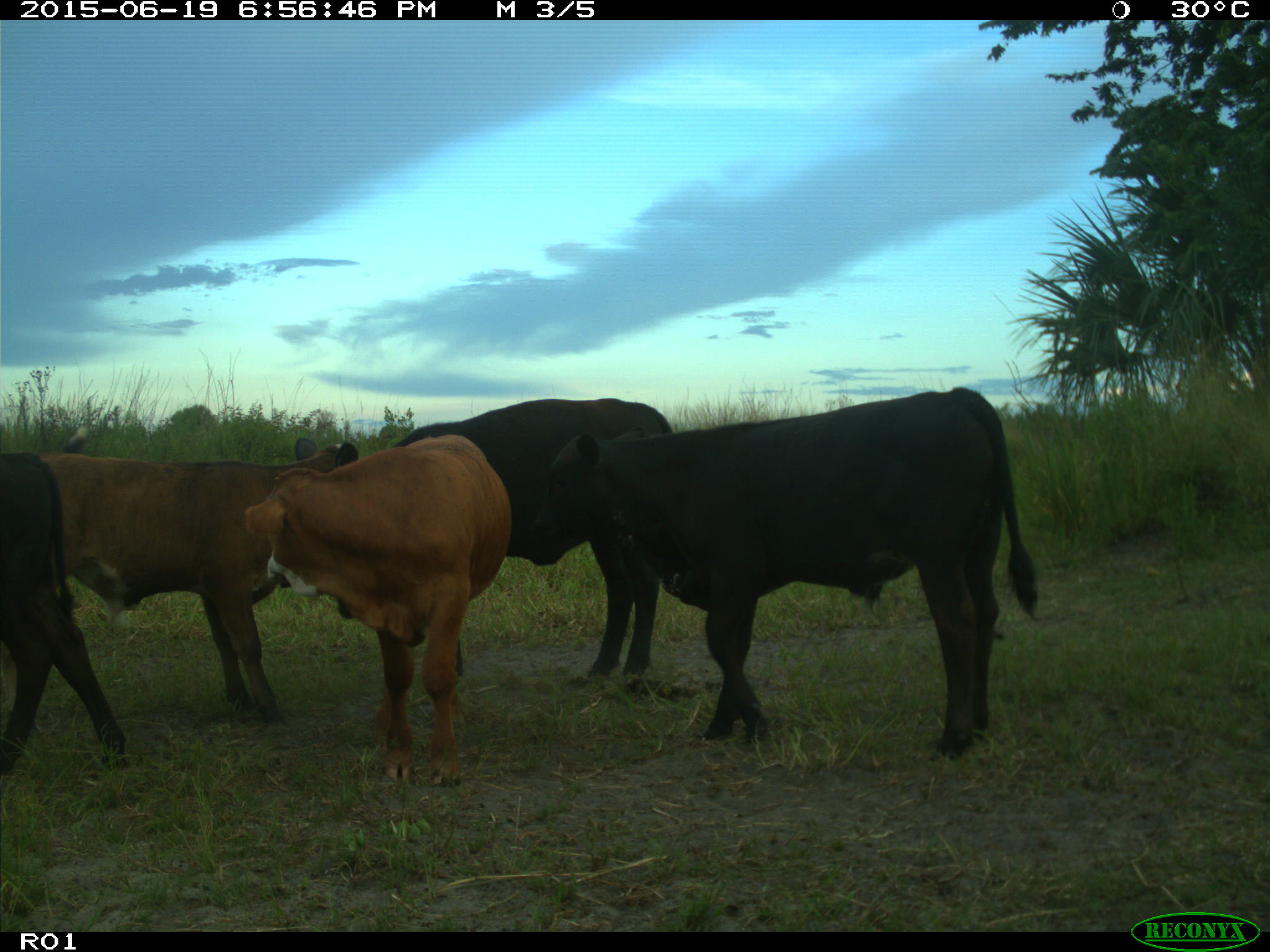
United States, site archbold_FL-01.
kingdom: Animalia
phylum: Chordata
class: Mammalia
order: Artiodactyla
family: Bovidae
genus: Bos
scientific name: Bos taurus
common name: domestic cow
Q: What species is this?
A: Bos taurus (domestic cow).